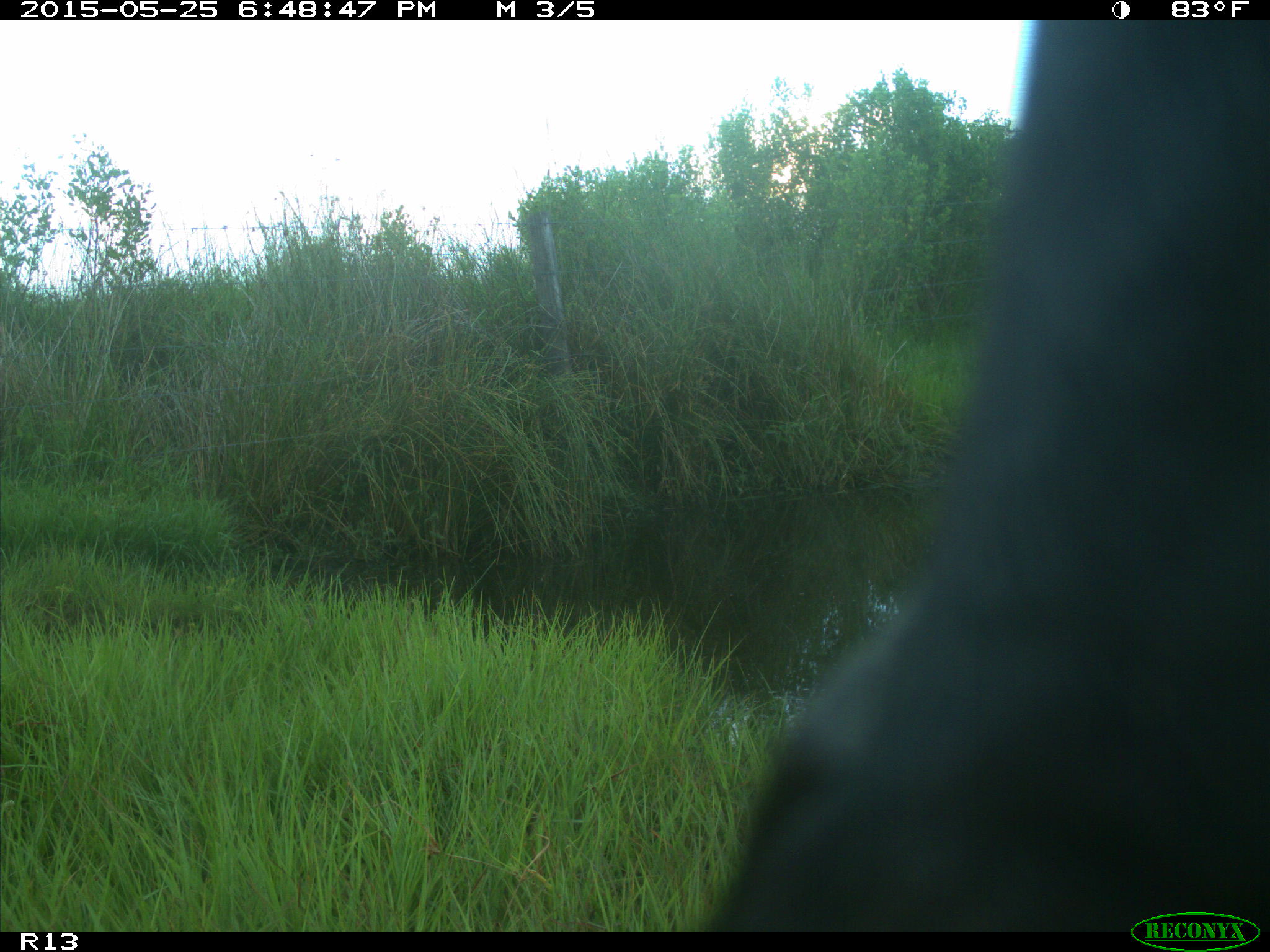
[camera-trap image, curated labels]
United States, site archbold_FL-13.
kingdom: Animalia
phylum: Chordata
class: Mammalia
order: Artiodactyla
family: Bovidae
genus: Bos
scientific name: Bos taurus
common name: domestic cow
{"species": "Bos taurus (domestic cow)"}